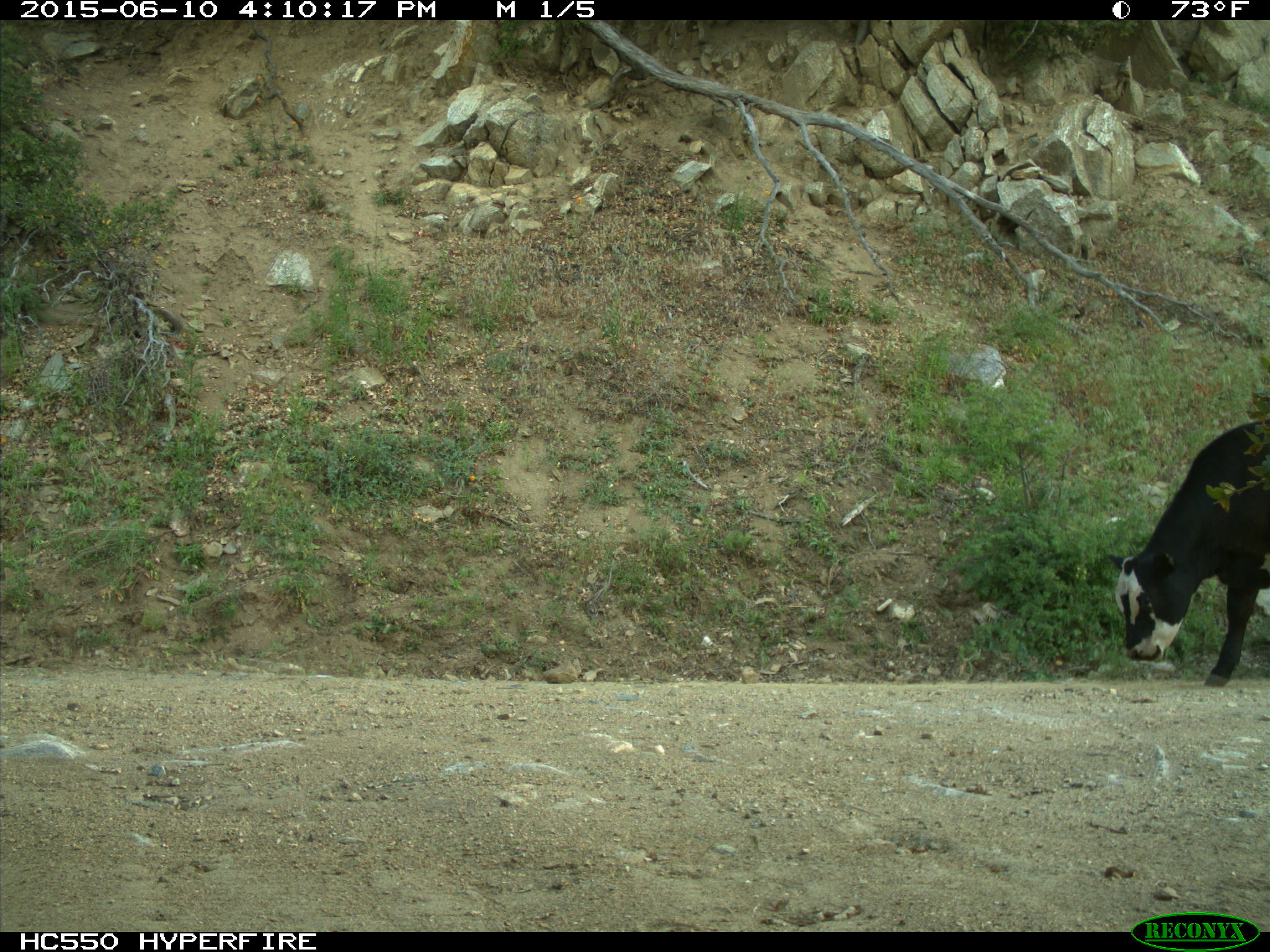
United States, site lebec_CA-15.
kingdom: Animalia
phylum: Chordata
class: Mammalia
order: Artiodactyla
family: Bovidae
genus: Bos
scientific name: Bos taurus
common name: domestic cow